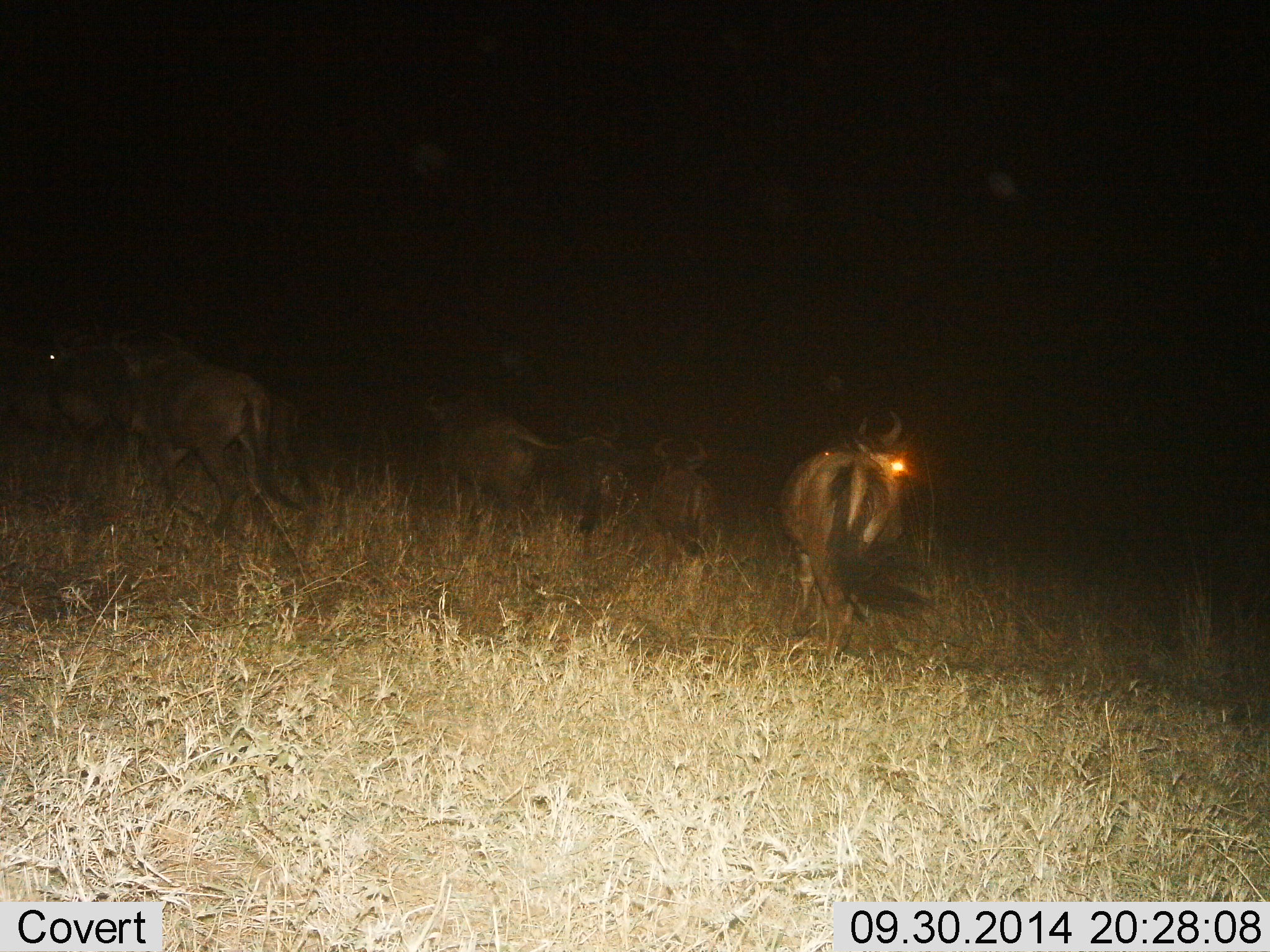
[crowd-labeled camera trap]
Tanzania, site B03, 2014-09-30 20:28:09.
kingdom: Animalia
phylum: Chordata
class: Mammalia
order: Artiodactyla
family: Bovidae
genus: Connochaetes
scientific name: Connochaetes taurinus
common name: blue wildebeest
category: wildebeest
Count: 6.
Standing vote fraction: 30%.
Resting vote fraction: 0%.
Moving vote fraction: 70%.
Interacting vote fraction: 0%.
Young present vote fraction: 0%.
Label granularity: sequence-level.